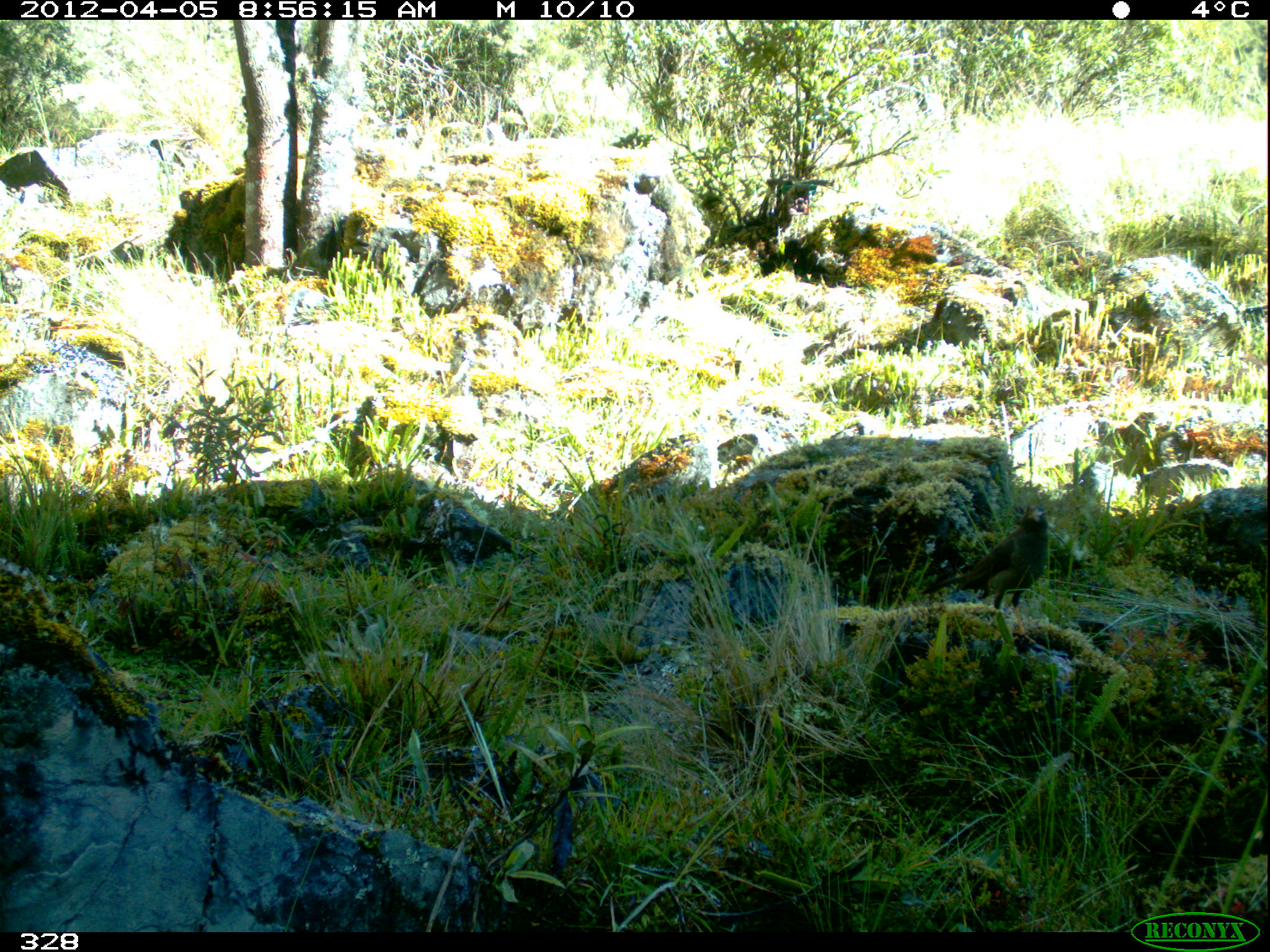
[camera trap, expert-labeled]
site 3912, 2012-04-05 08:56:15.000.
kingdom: Animalia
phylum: Chordata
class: Aves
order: Passeriformes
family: Turdidae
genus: Turdus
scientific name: Turdus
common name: true thrushes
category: turdus sp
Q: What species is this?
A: Turdus sp (true thrushes) (Turdus).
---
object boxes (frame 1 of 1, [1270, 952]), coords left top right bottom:
turdus sp: 918 503 1049 641